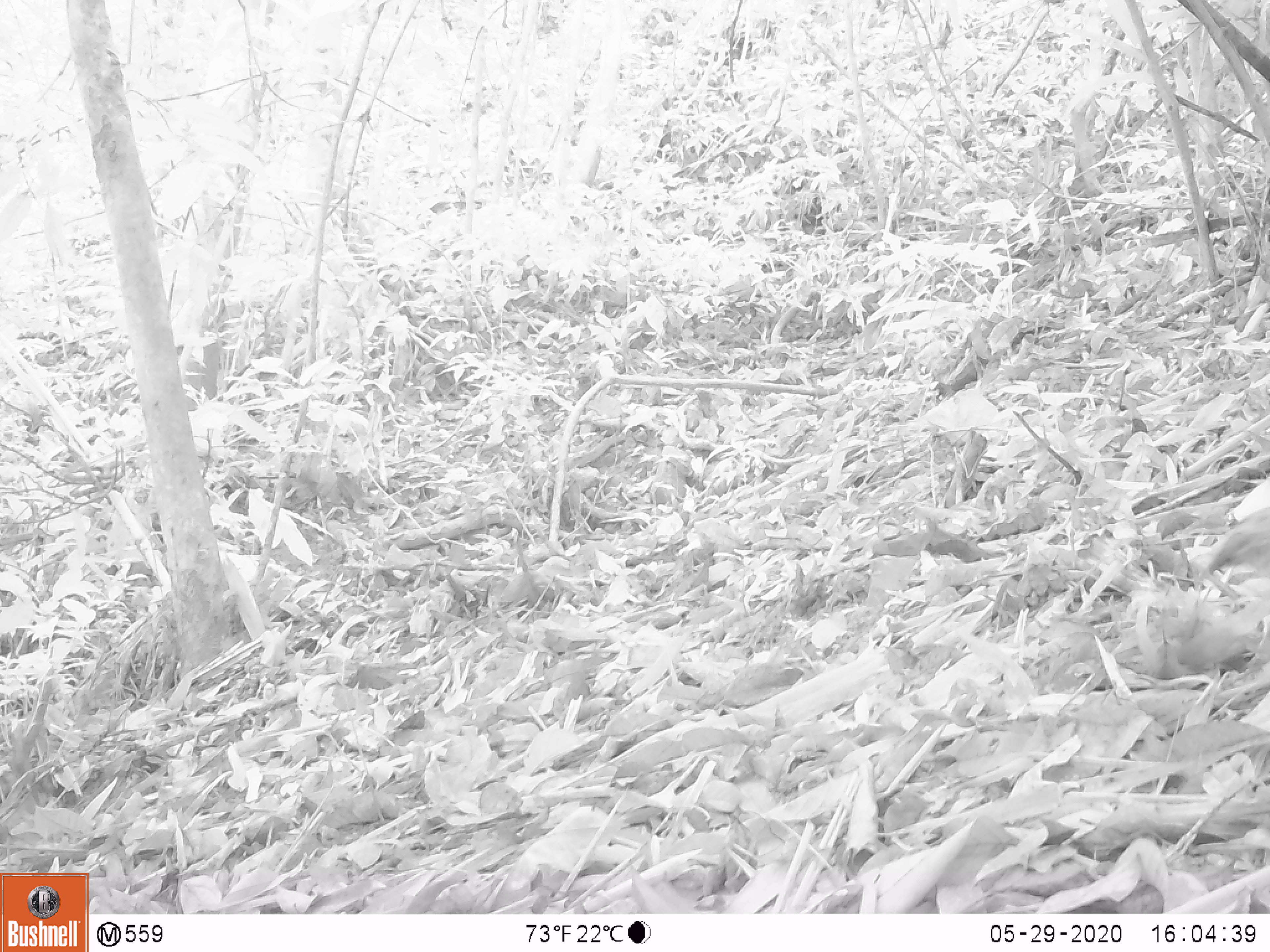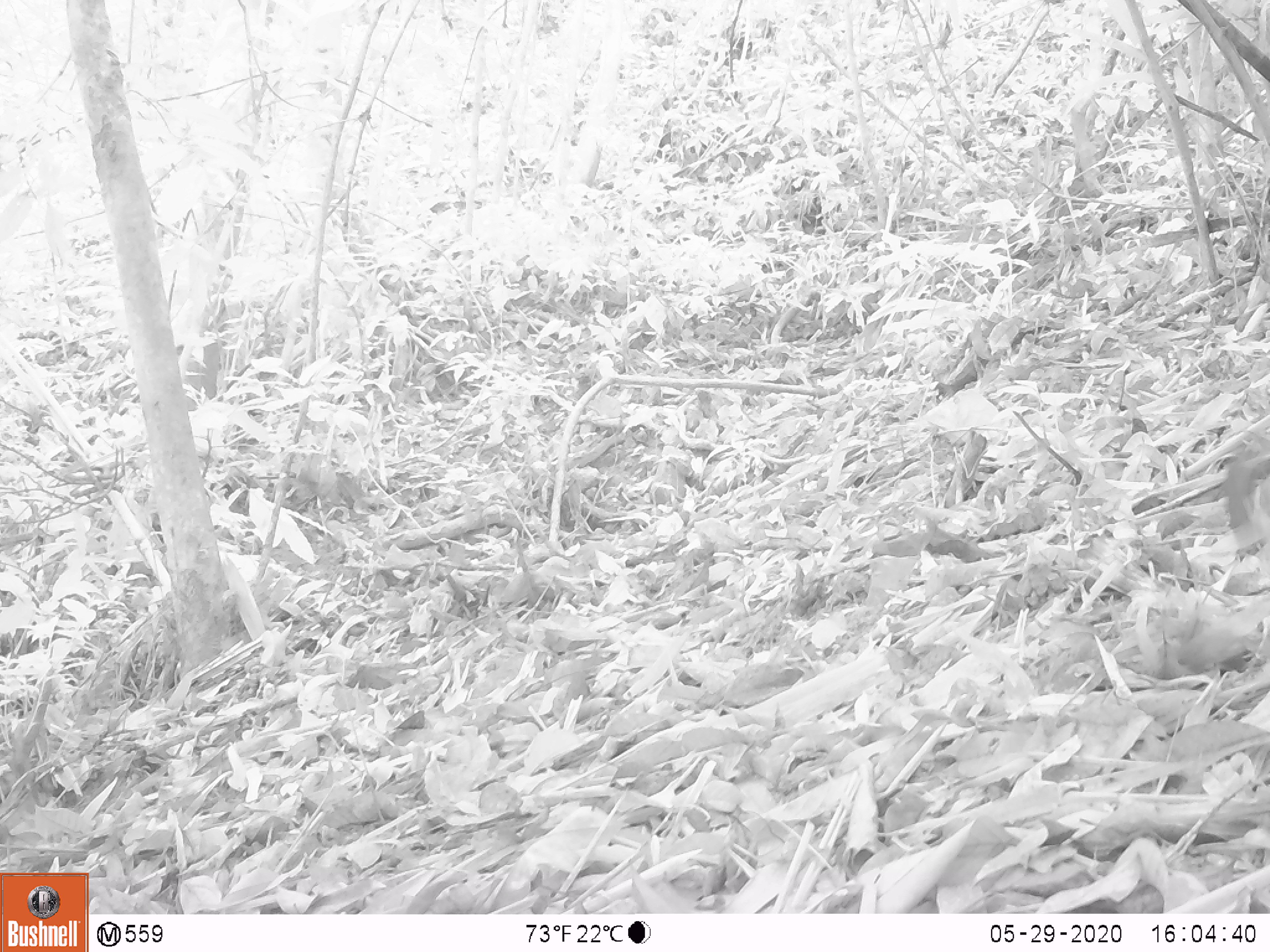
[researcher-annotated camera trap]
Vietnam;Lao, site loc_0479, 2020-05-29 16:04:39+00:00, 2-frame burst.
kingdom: Animalia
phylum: Chordata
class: Aves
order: Galliformes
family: Phasianidae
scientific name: Phasianidae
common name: partridge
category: unidentified partridge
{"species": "unidentified partridge (partridge) (Phasianidae)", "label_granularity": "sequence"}